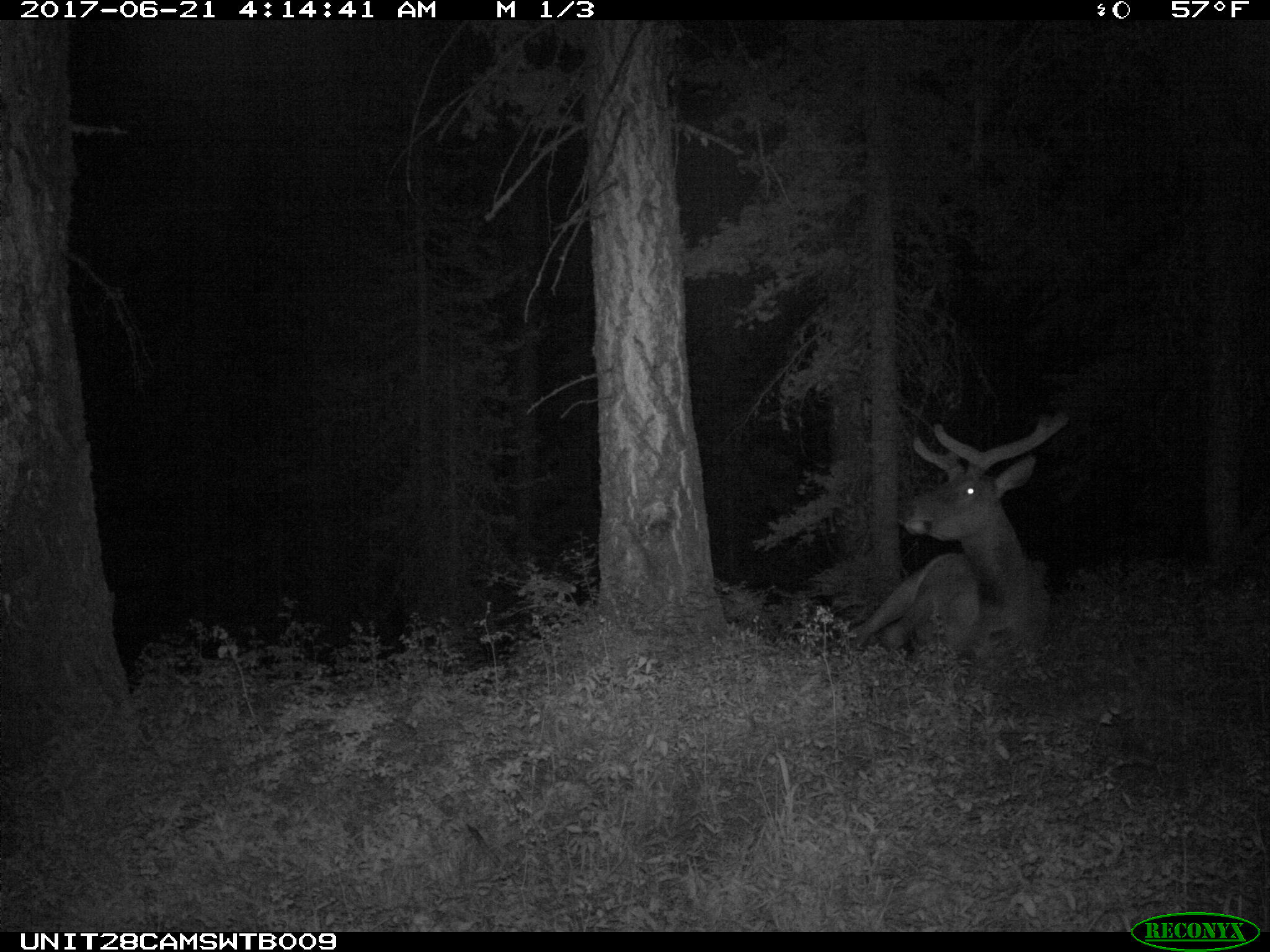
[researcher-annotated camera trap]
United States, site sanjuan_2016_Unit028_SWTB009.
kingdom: Animalia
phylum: Chordata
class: Mammalia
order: Artiodactyla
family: Cervidae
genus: Cervus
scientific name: Cervus elaphus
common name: red deer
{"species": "Cervus elaphus (red deer)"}